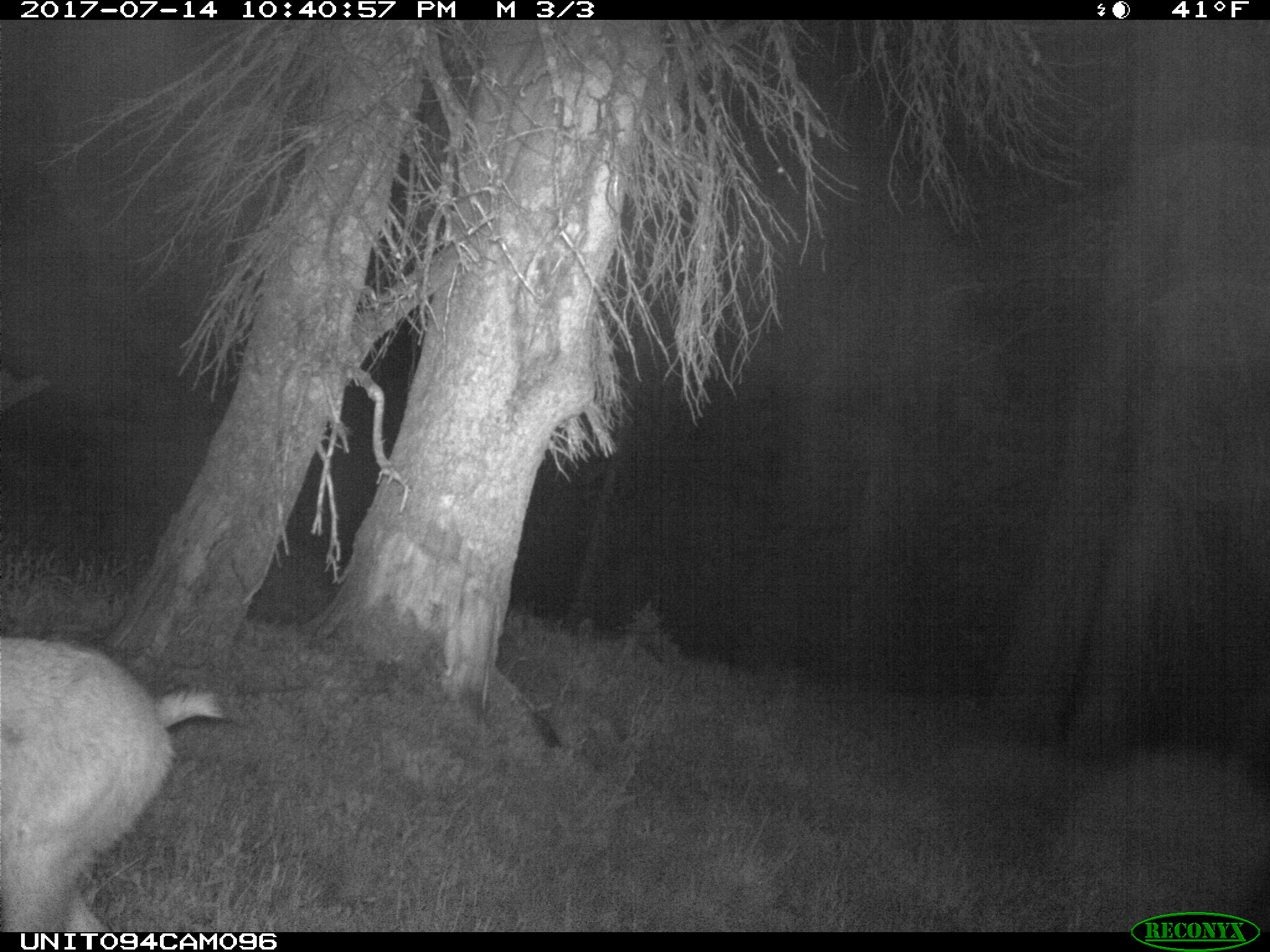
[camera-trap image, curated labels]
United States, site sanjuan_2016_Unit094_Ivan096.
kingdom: Animalia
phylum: Chordata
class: Mammalia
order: Artiodactyla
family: Cervidae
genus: Odocoileus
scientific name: Odocoileus hemionus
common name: mule deer